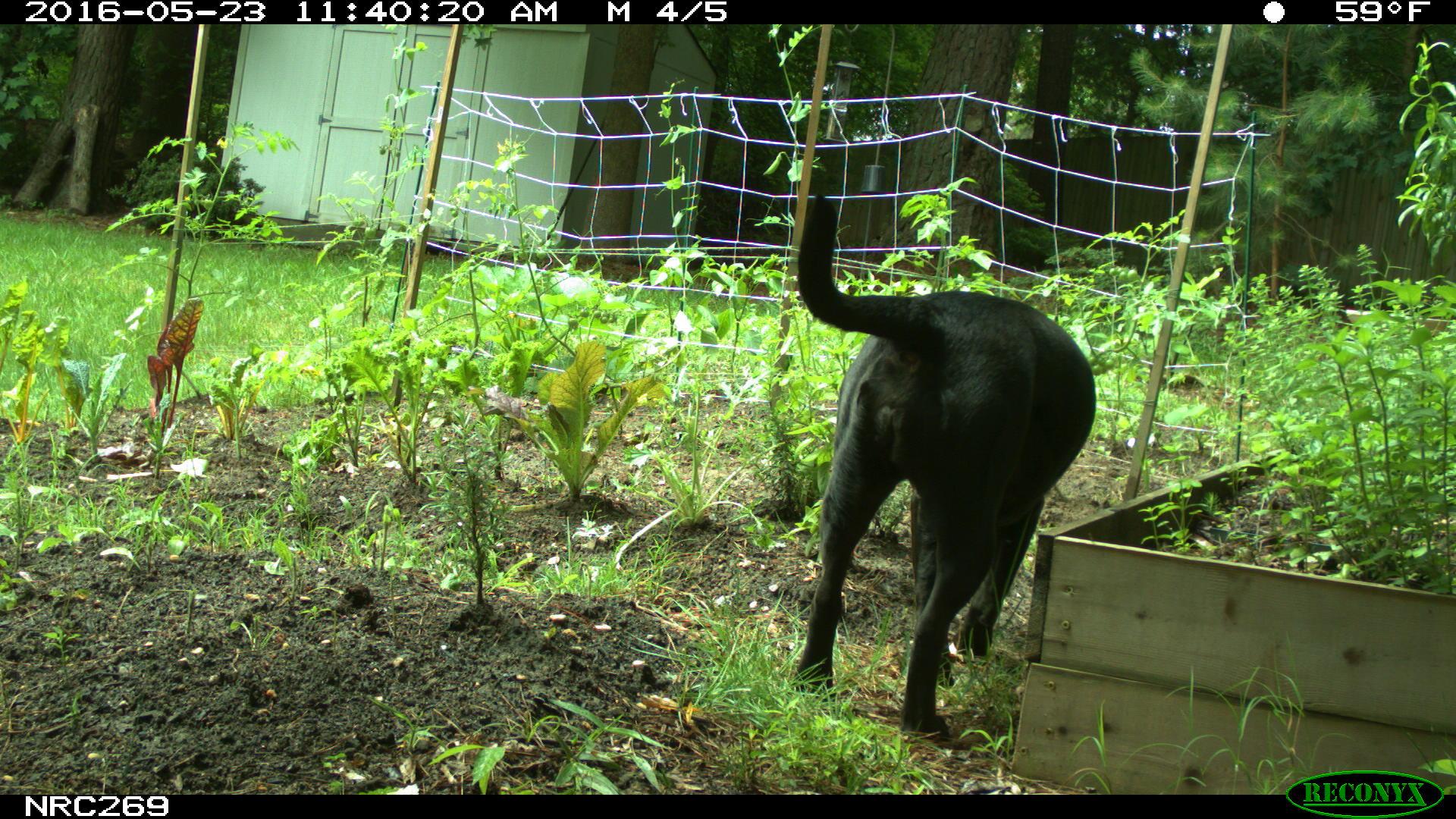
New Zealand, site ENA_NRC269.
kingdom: Animalia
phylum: Chordata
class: Mammalia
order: Carnivora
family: Canidae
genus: Canis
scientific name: Canis familiaris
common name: domestic dog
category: dog